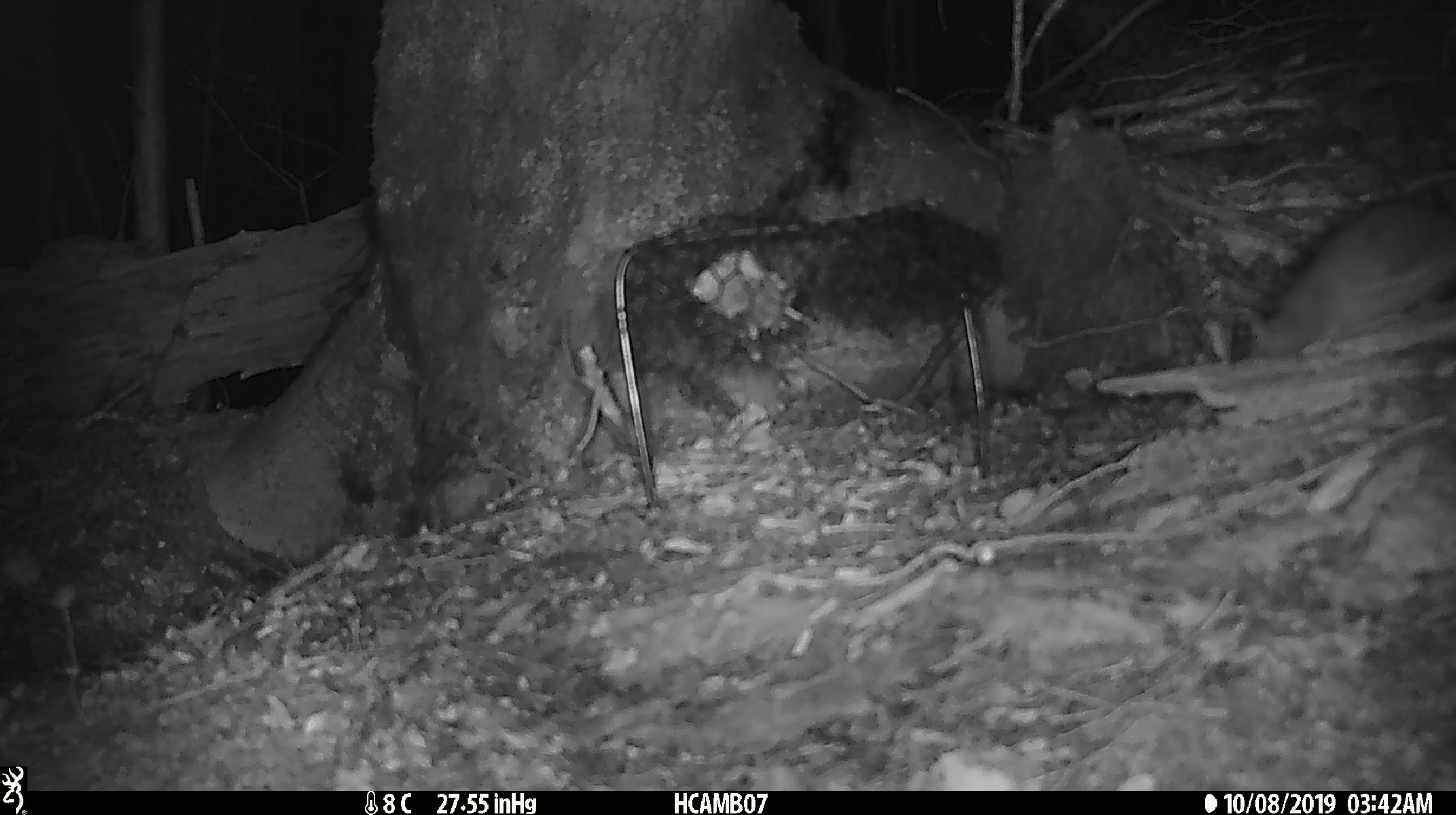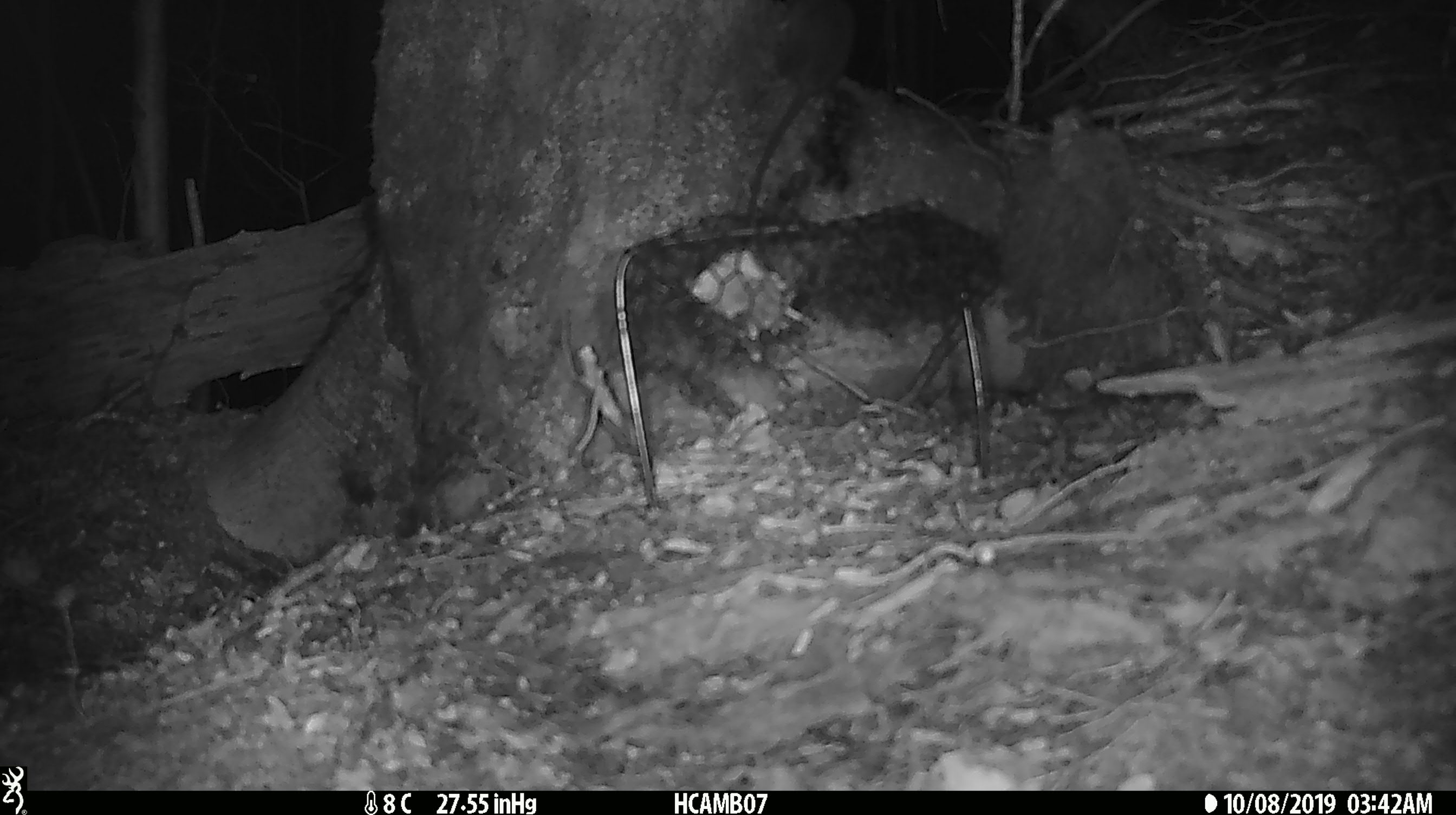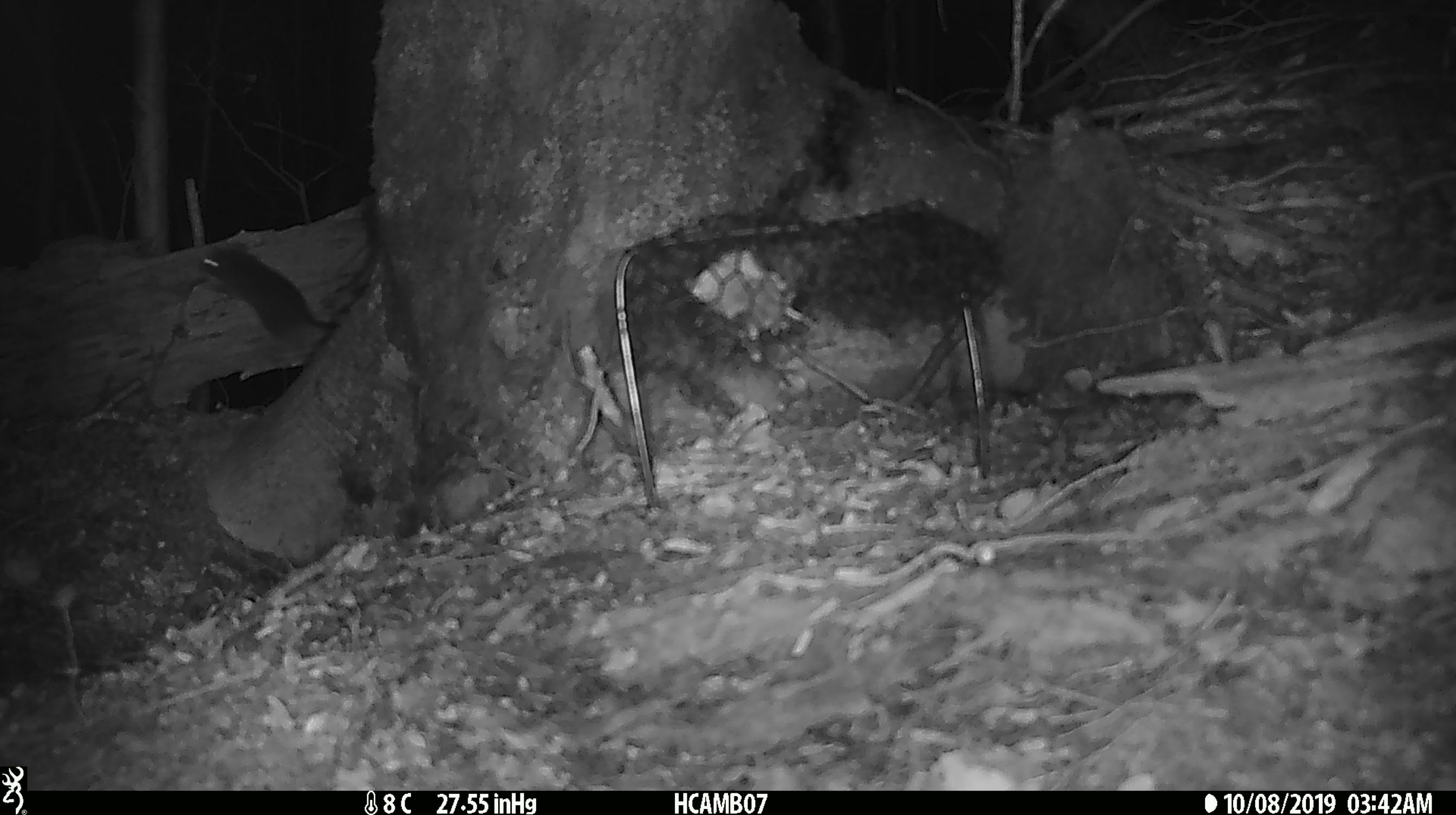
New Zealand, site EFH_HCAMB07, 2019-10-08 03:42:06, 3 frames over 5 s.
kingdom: Animalia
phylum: Chordata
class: Mammalia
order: Rodentia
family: Muridae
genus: Mus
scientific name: Mus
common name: mouse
Mouse (Mus).